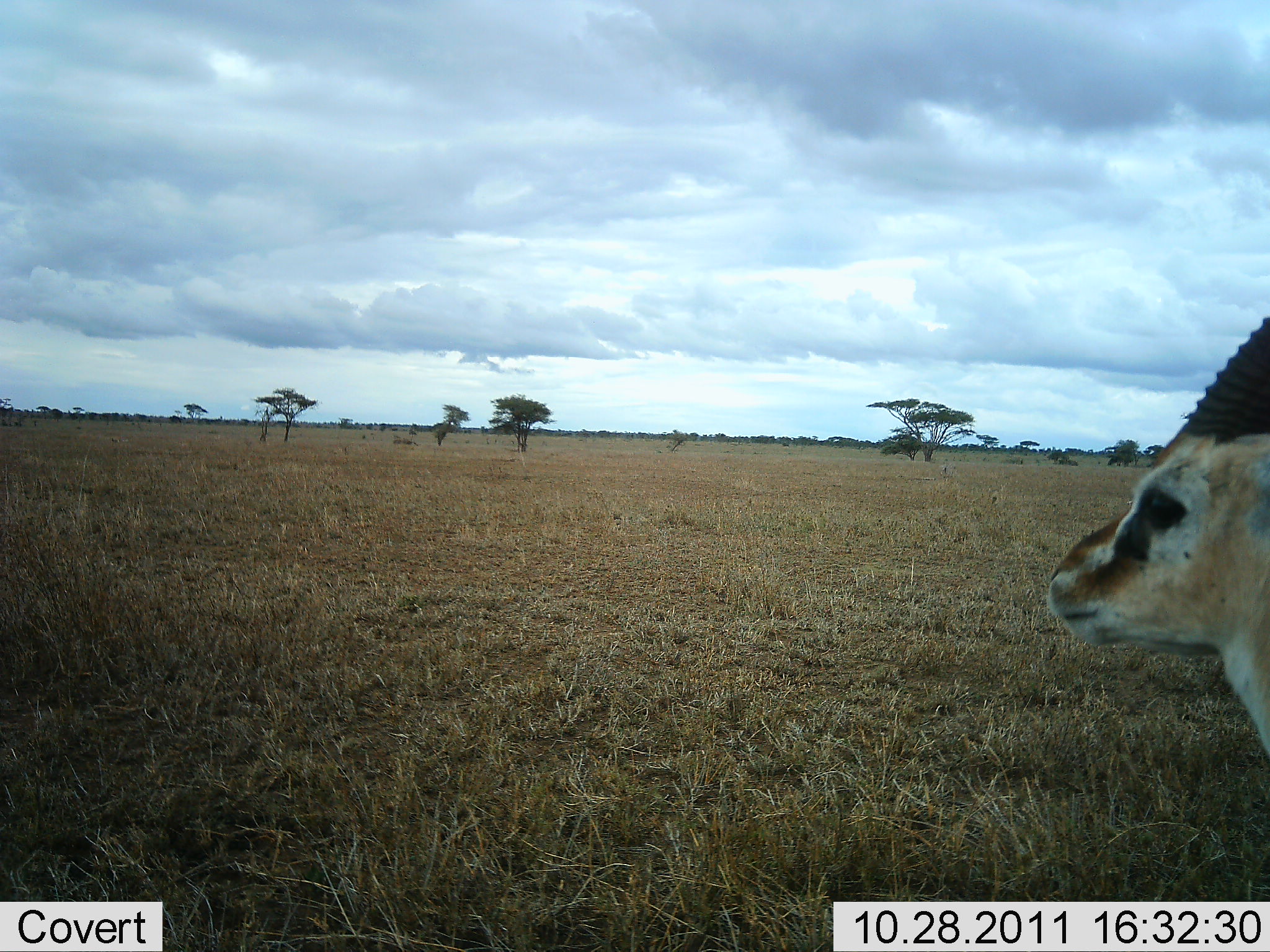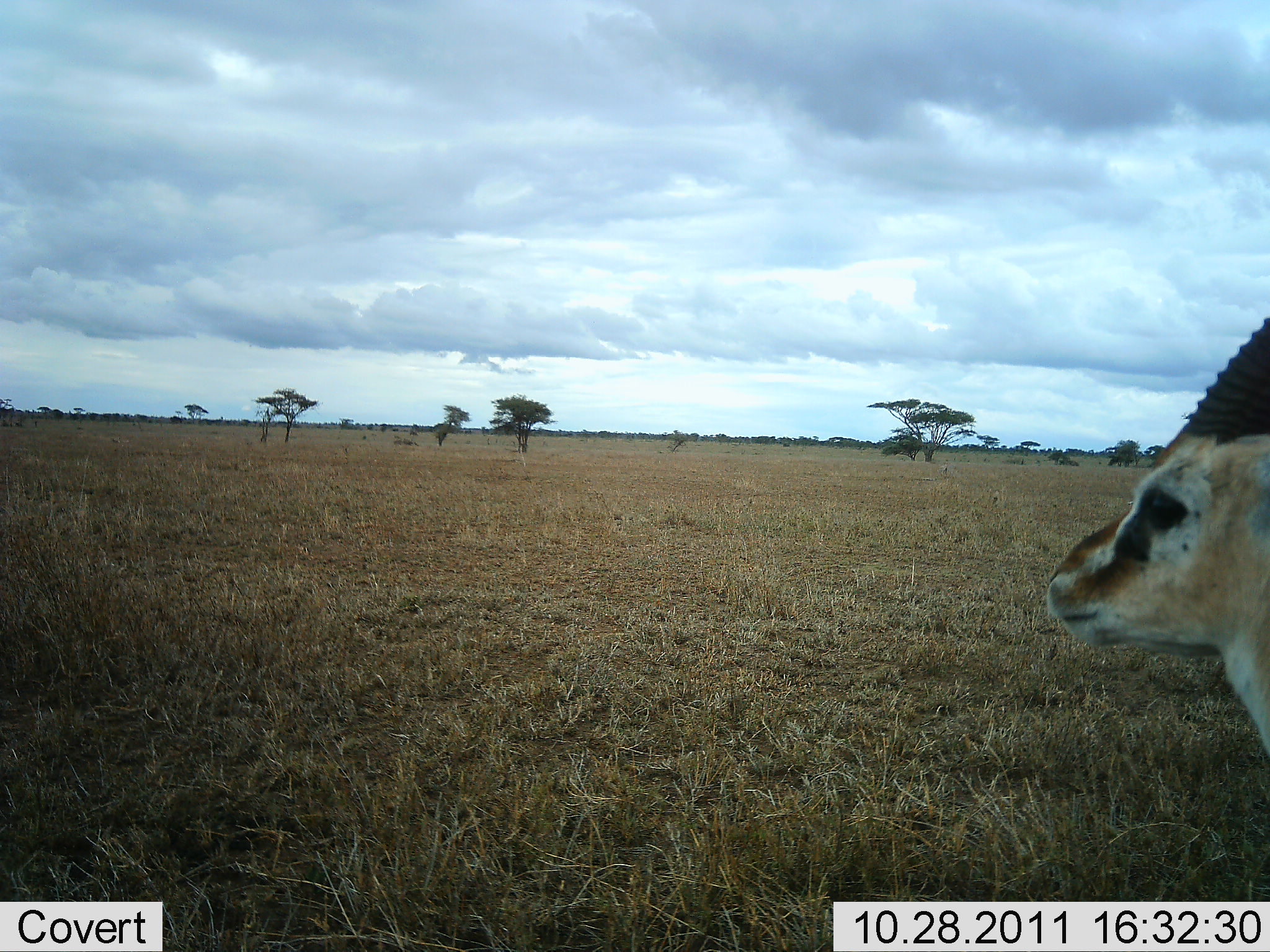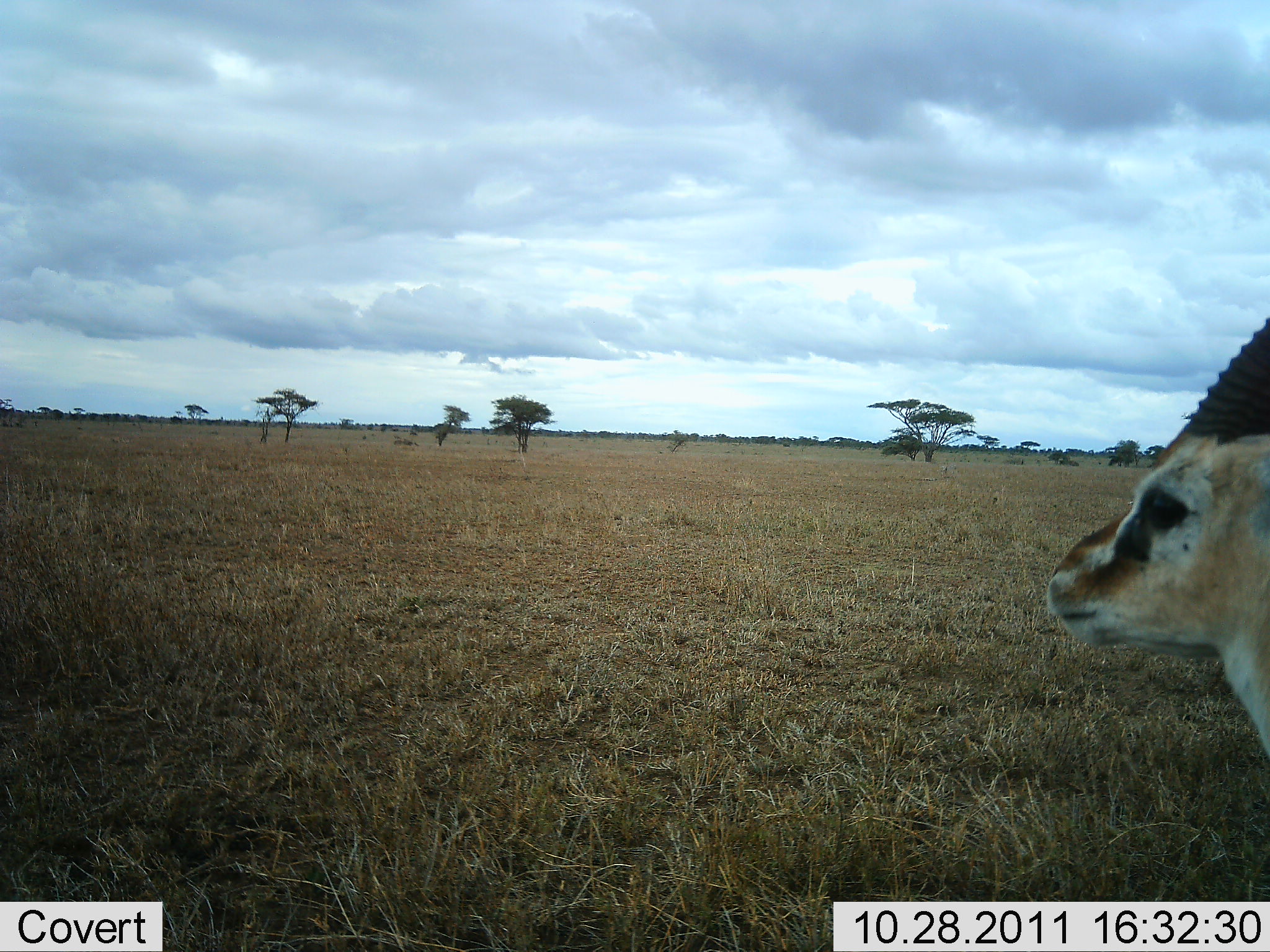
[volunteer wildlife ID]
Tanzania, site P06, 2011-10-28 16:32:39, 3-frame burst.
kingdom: Animalia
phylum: Chordata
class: Mammalia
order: Artiodactyla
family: Bovidae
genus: Eudorcas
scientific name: Eudorcas thomsonii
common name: thomson's gazelle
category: gazellethomsons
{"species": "gazellethomsons (thomson's gazelle) (Eudorcas thomsonii)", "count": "1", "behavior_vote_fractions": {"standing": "87%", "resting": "7%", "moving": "7%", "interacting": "0%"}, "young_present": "0%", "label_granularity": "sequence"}